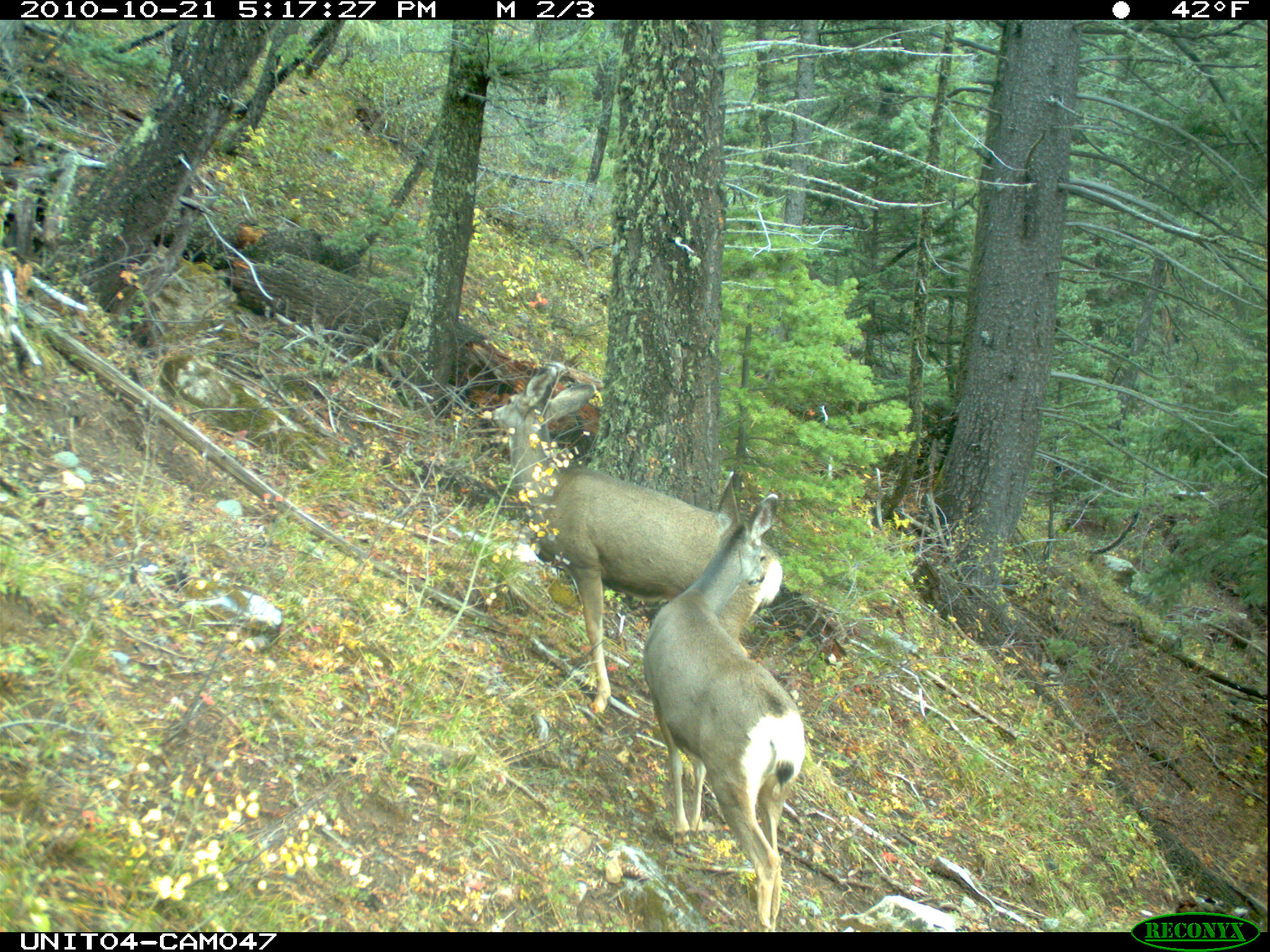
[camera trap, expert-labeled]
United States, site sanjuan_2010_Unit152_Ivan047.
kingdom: Animalia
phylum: Chordata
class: Mammalia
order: Artiodactyla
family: Cervidae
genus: Odocoileus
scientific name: Odocoileus hemionus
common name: mule deer